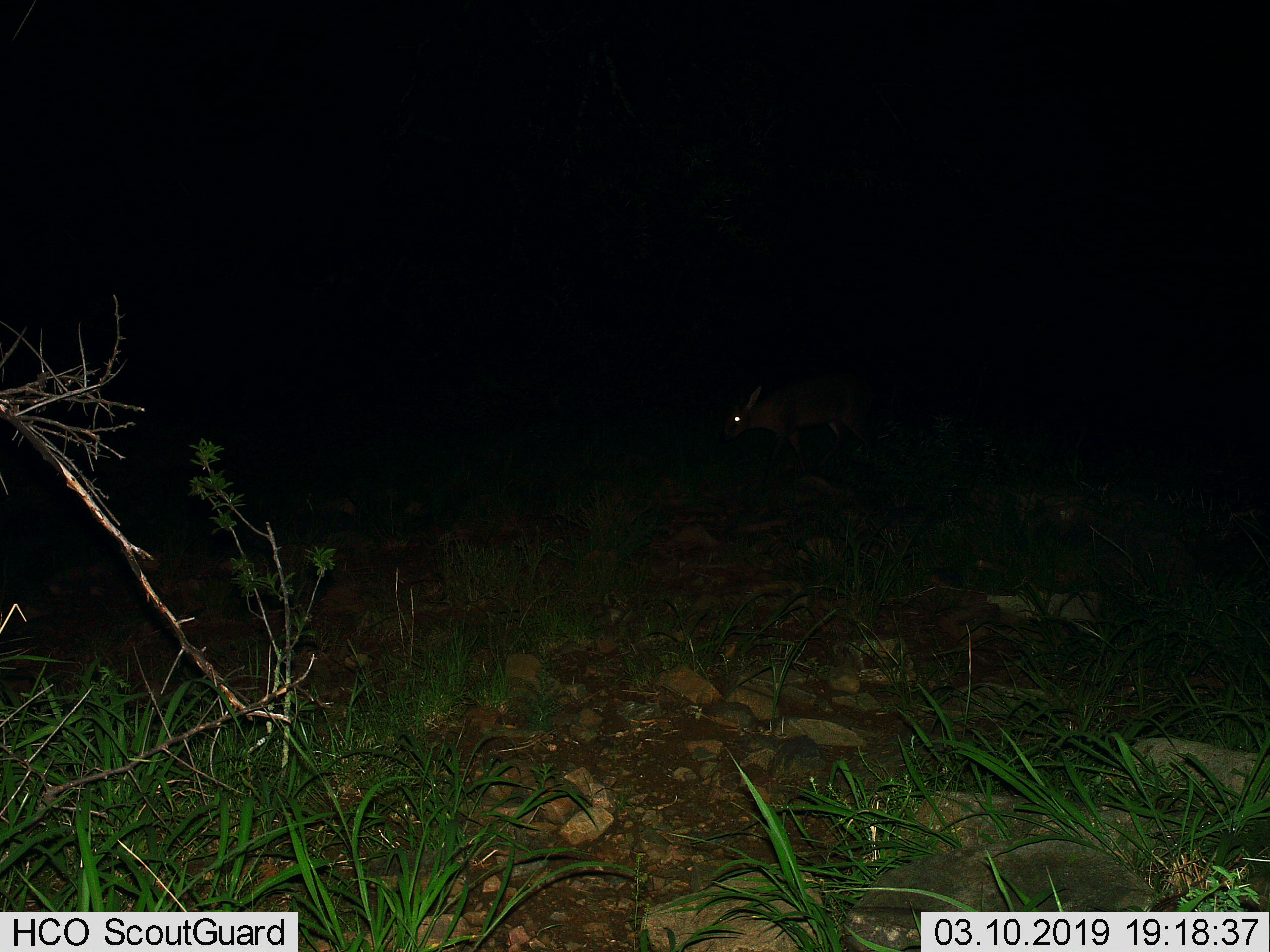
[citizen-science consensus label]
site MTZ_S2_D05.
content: unidentified animal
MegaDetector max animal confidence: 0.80